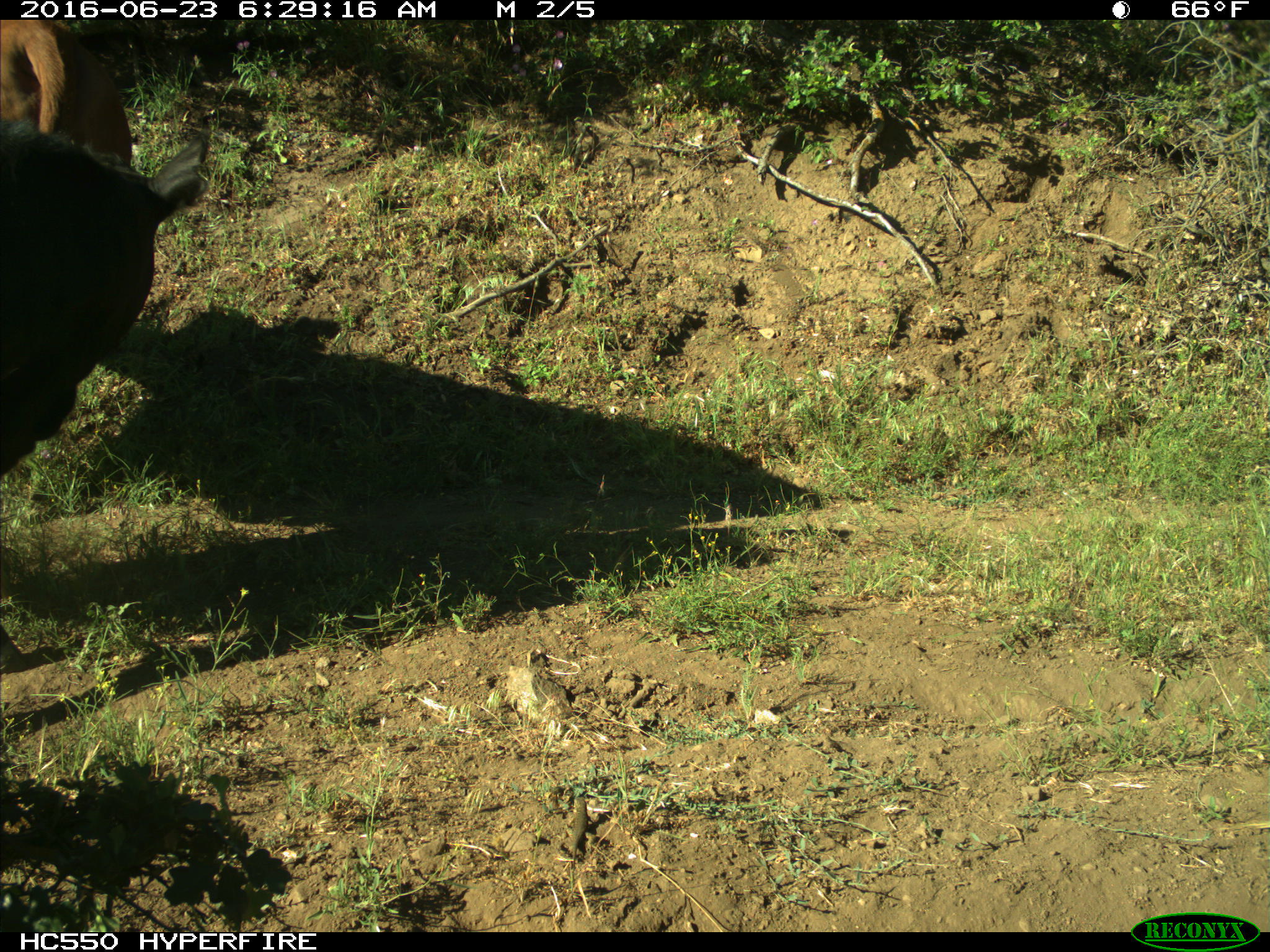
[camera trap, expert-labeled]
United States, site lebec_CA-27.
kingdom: Animalia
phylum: Chordata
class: Mammalia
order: Artiodactyla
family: Bovidae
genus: Bos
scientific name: Bos taurus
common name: domestic cow